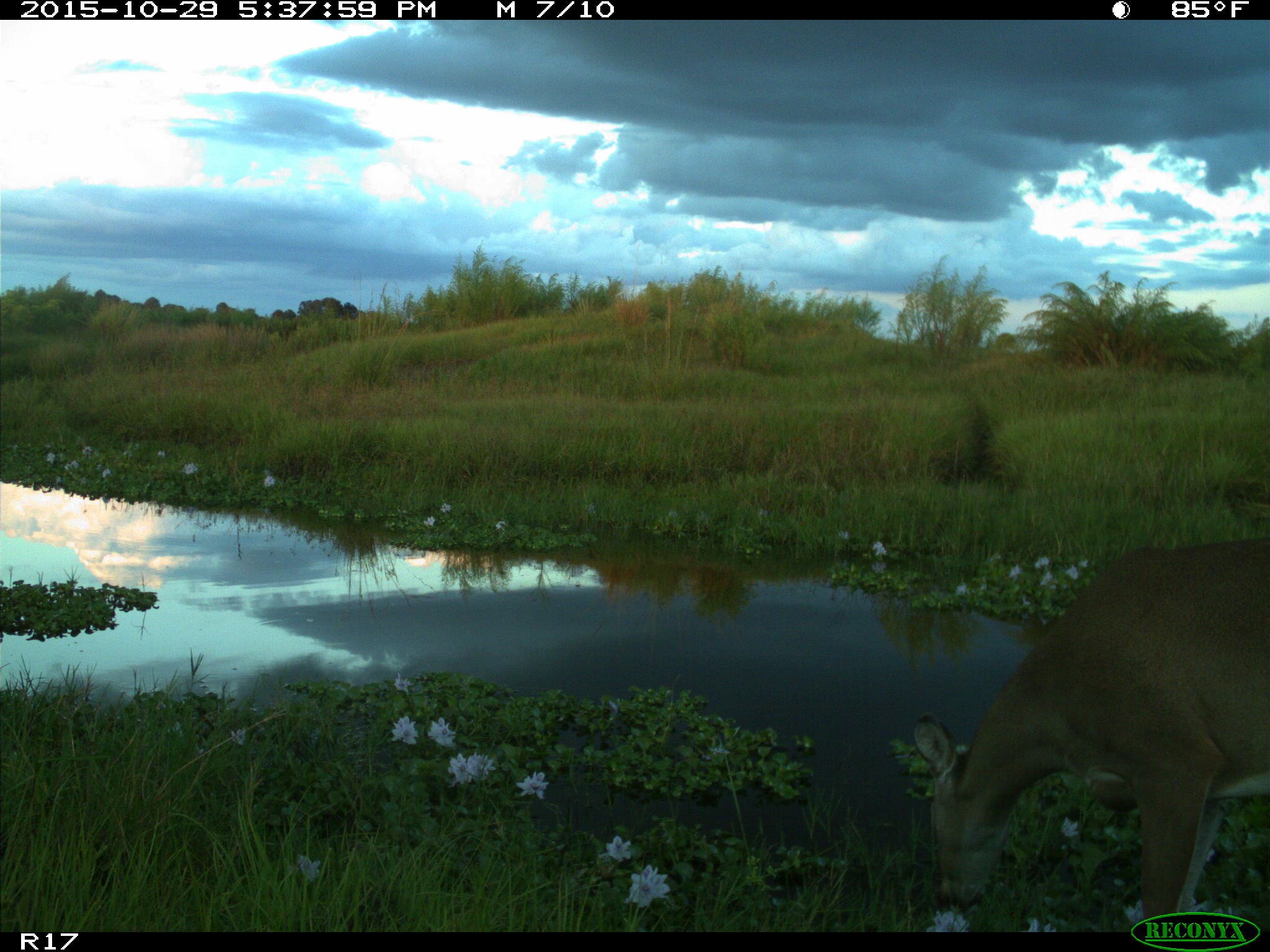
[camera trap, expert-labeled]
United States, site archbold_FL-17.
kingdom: Animalia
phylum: Chordata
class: Mammalia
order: Artiodactyla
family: Cervidae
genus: Odocoileus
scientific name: Odocoileus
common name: deer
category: unidentified deer